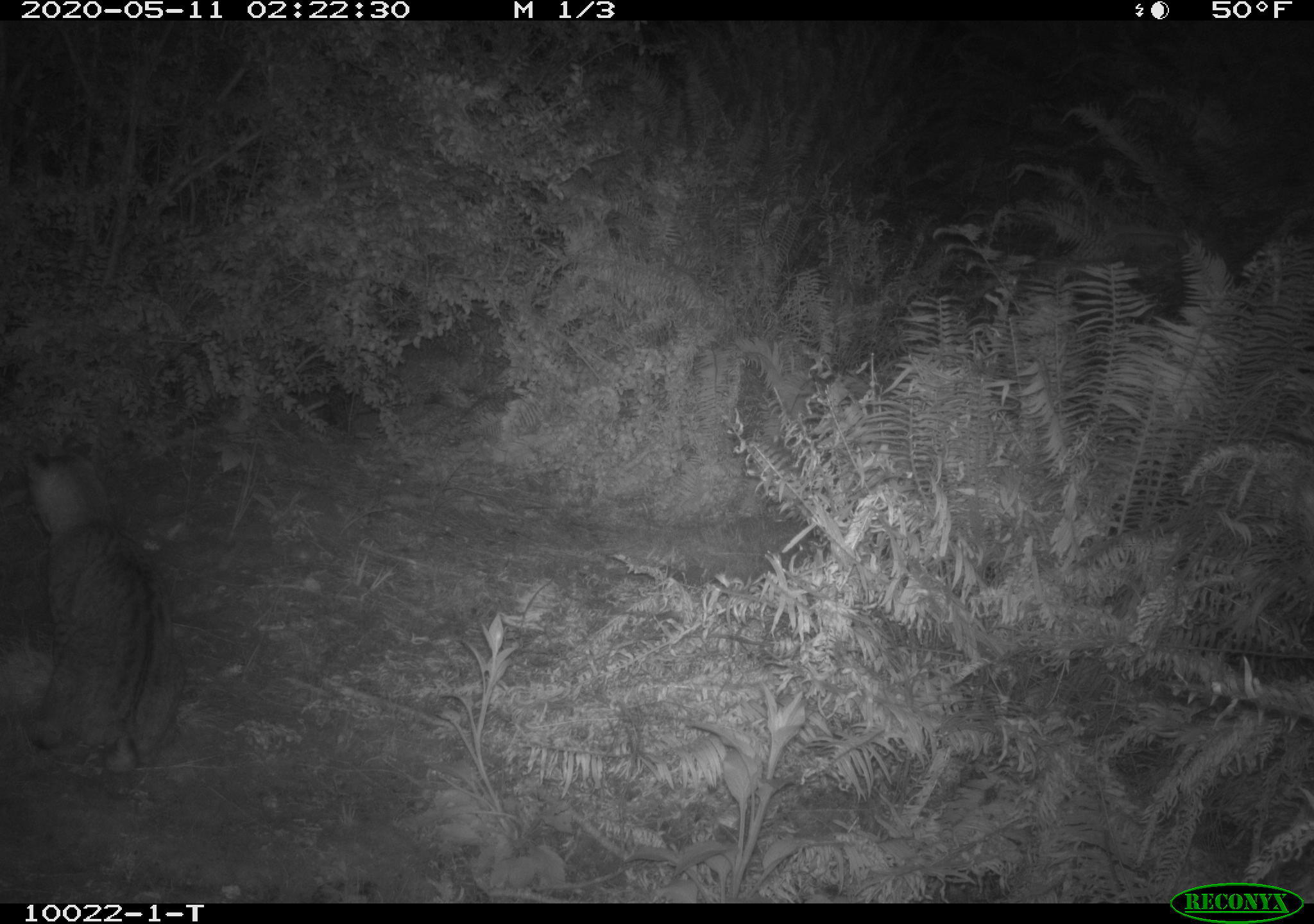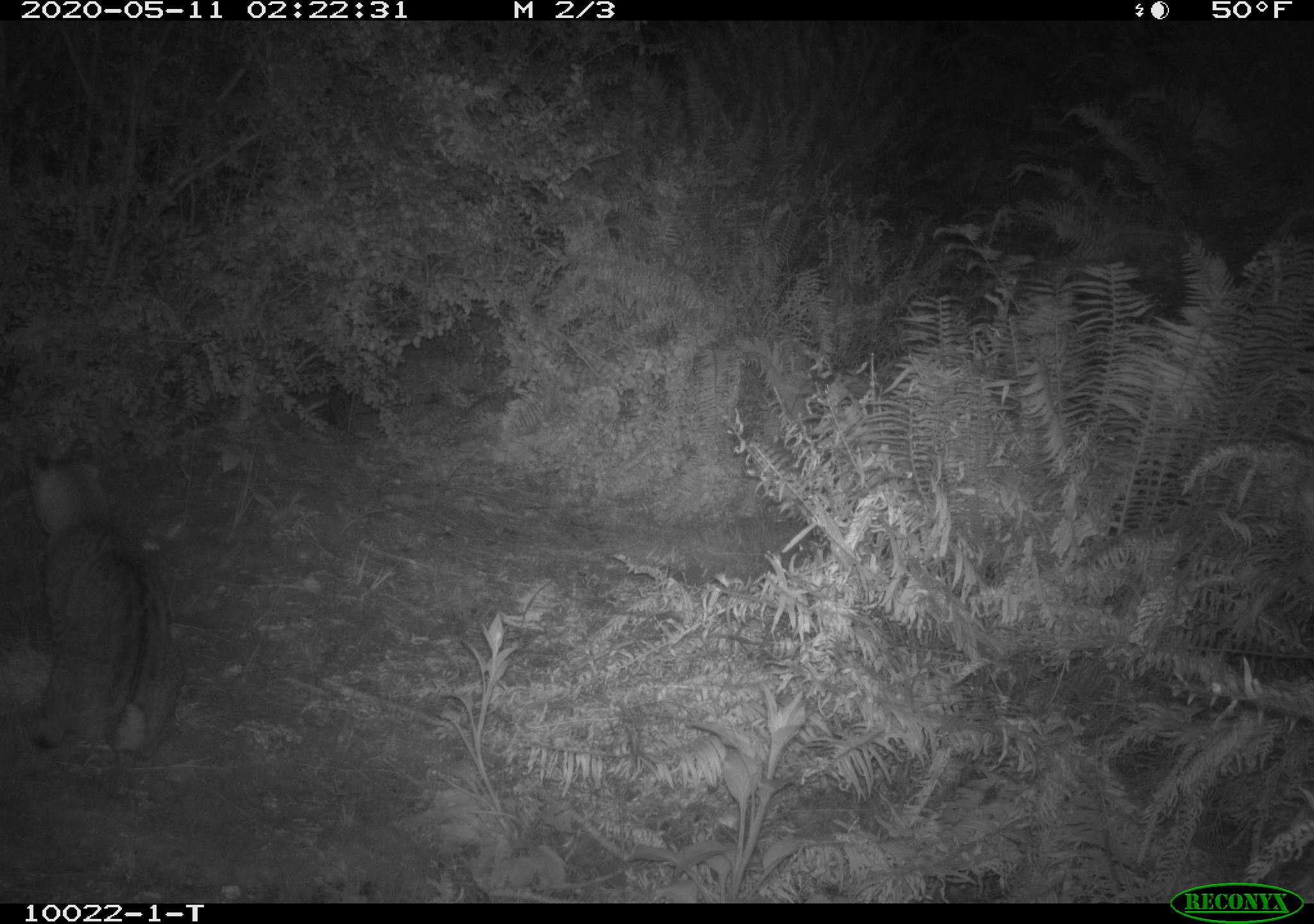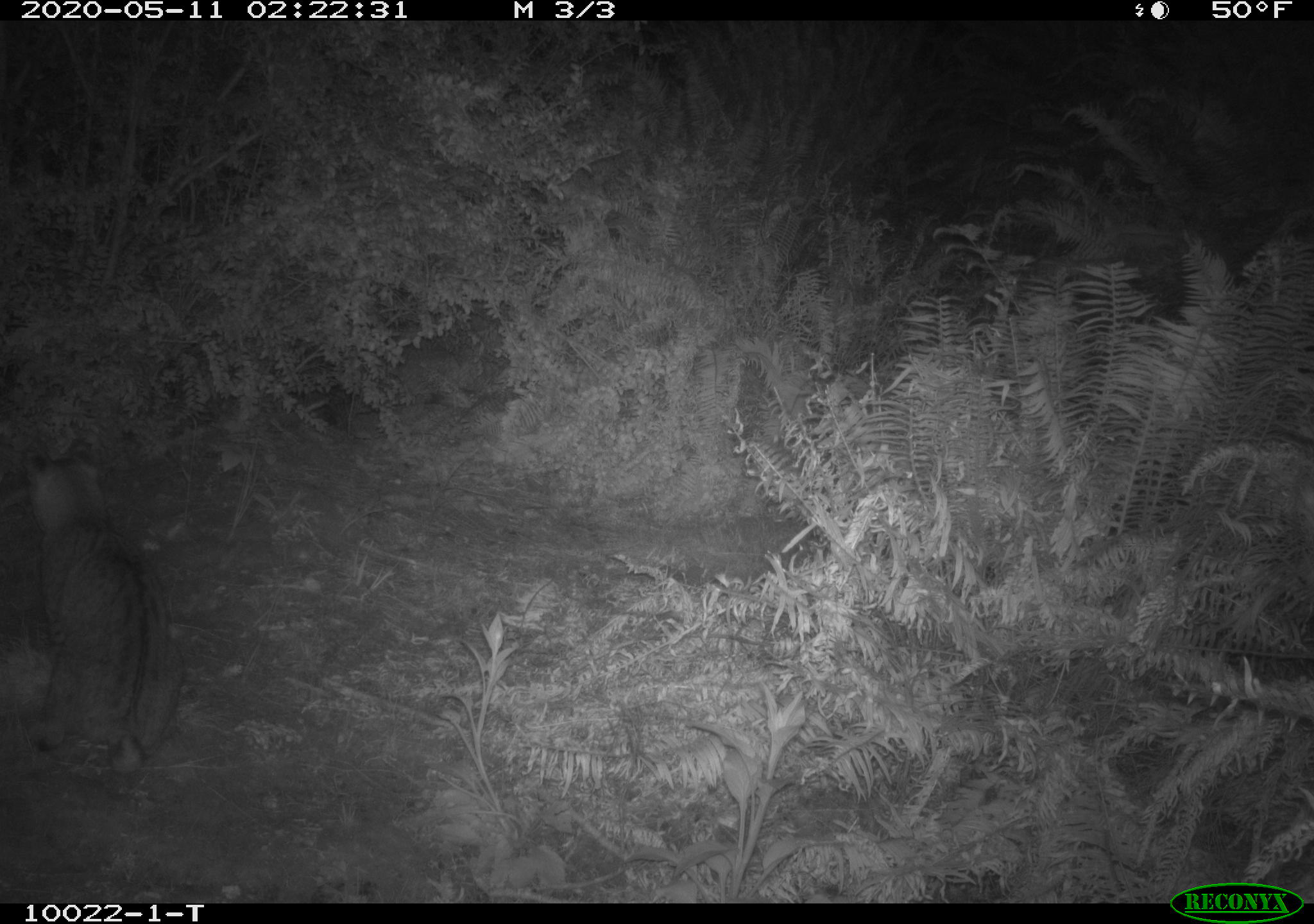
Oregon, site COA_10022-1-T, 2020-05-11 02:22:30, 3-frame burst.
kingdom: Animalia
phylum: Chordata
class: Mammalia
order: Carnivora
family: Felidae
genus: Lynx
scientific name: Lynx rufus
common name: bobcat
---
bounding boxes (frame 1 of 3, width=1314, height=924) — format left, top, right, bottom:
bobcat: 10, 437, 200, 789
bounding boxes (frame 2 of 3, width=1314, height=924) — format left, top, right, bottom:
bobcat: 13, 432, 199, 793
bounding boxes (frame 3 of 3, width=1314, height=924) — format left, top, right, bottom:
bobcat: 6, 431, 196, 787